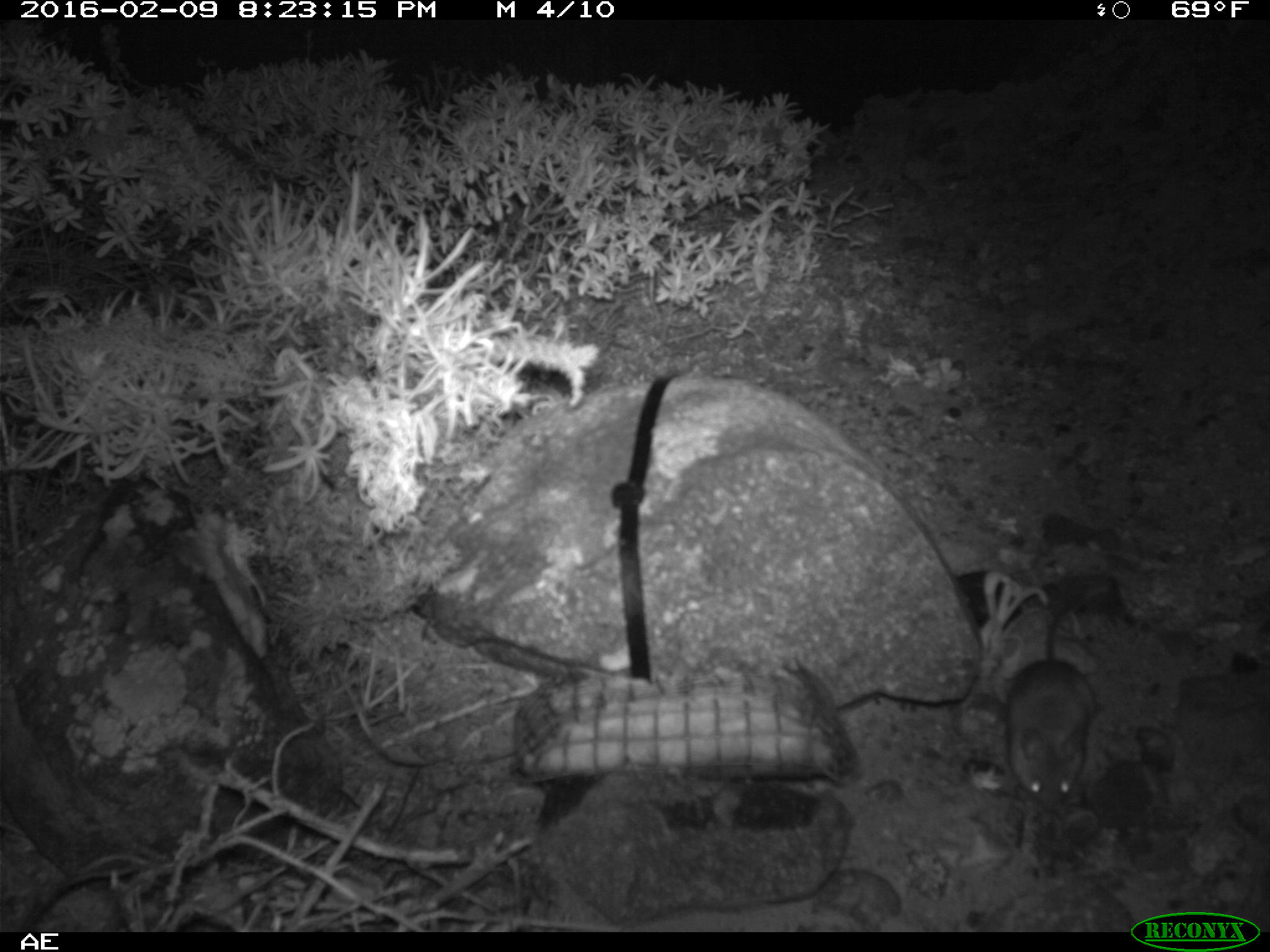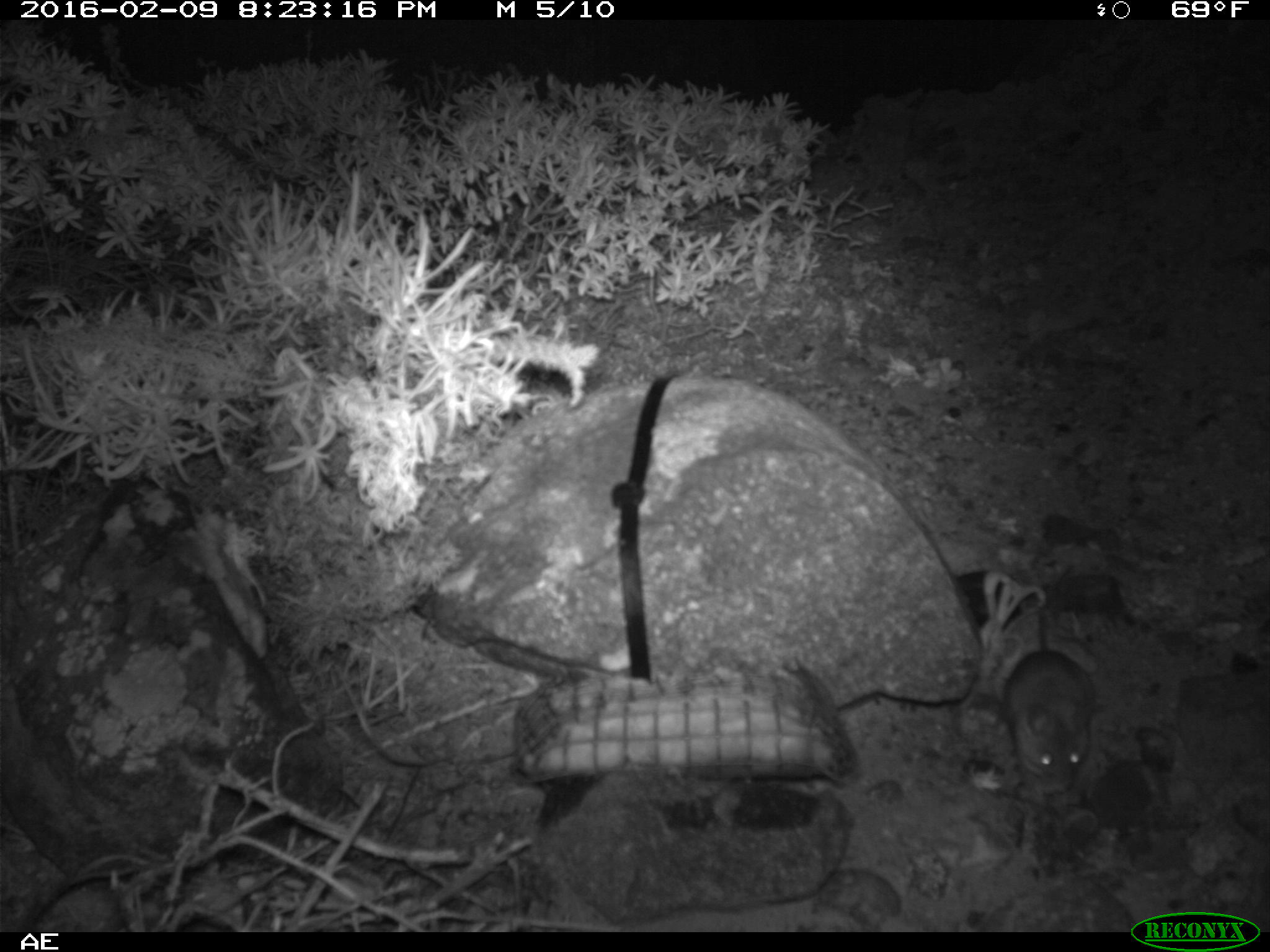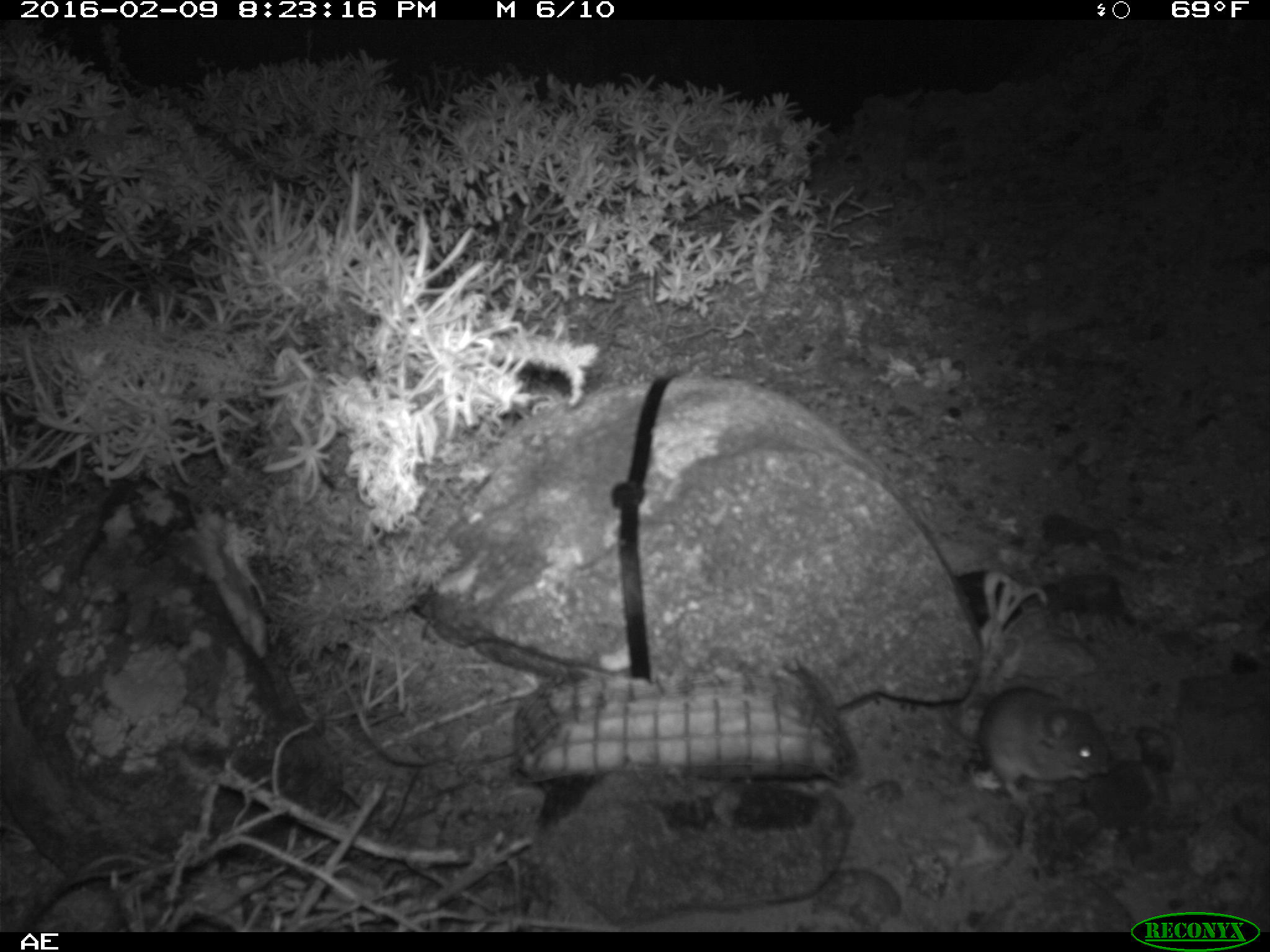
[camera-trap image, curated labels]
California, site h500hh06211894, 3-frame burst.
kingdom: Animalia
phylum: Chordata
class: Mammalia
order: Rodentia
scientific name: Rodentia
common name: rodent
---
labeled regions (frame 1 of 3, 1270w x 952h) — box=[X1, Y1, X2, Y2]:
rodent: box=[1001, 586, 1109, 811]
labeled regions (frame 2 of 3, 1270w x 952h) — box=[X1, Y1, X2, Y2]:
rodent: box=[1003, 562, 1096, 790]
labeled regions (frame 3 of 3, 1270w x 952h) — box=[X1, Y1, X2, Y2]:
rodent: box=[976, 684, 1112, 787]